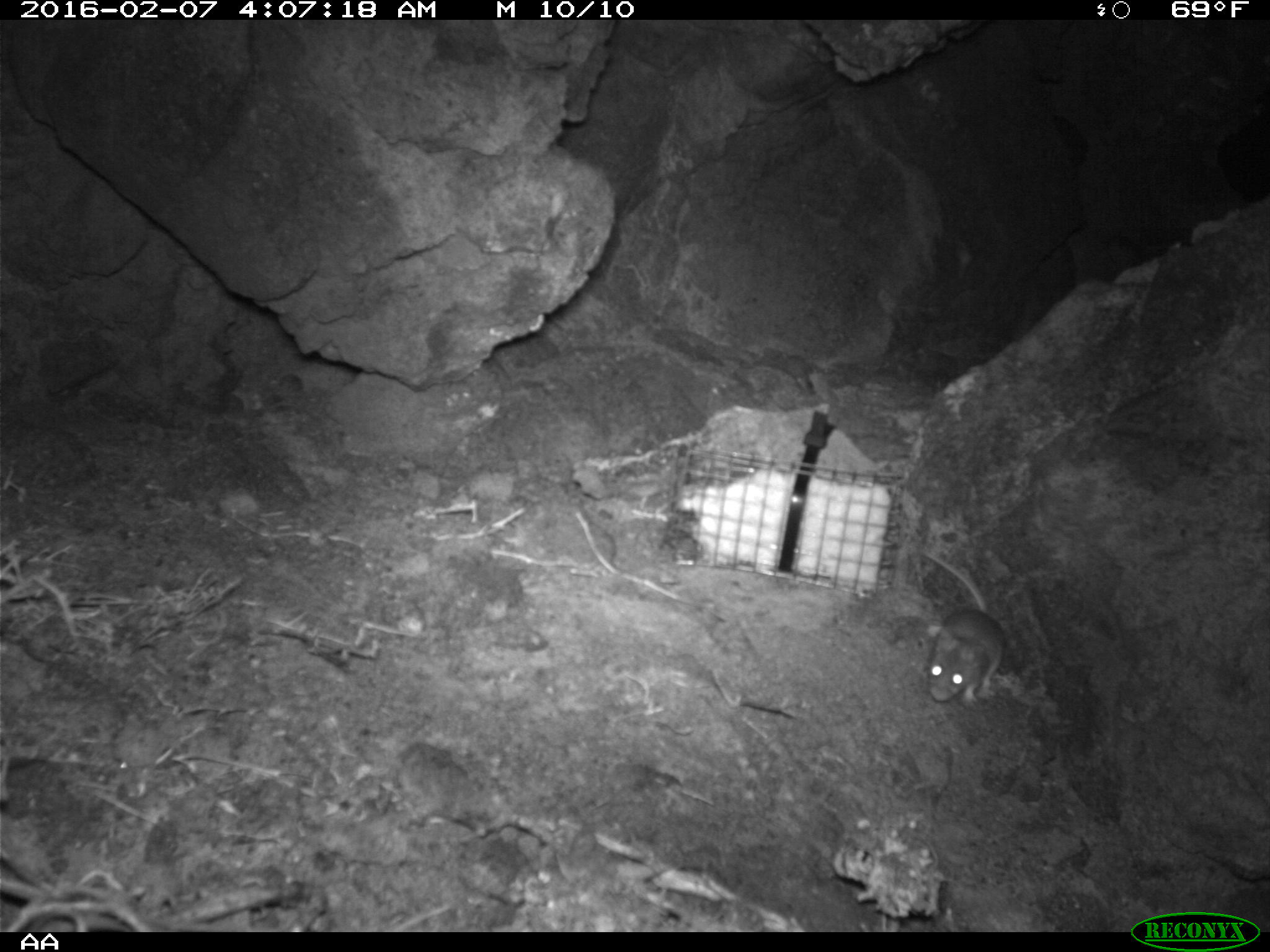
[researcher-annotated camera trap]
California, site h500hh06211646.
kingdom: Animalia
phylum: Chordata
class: Mammalia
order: Rodentia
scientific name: Rodentia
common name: rodent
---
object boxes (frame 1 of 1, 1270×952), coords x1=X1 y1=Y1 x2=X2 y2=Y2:
rodent: x1=920 y1=549 x2=1005 y2=708